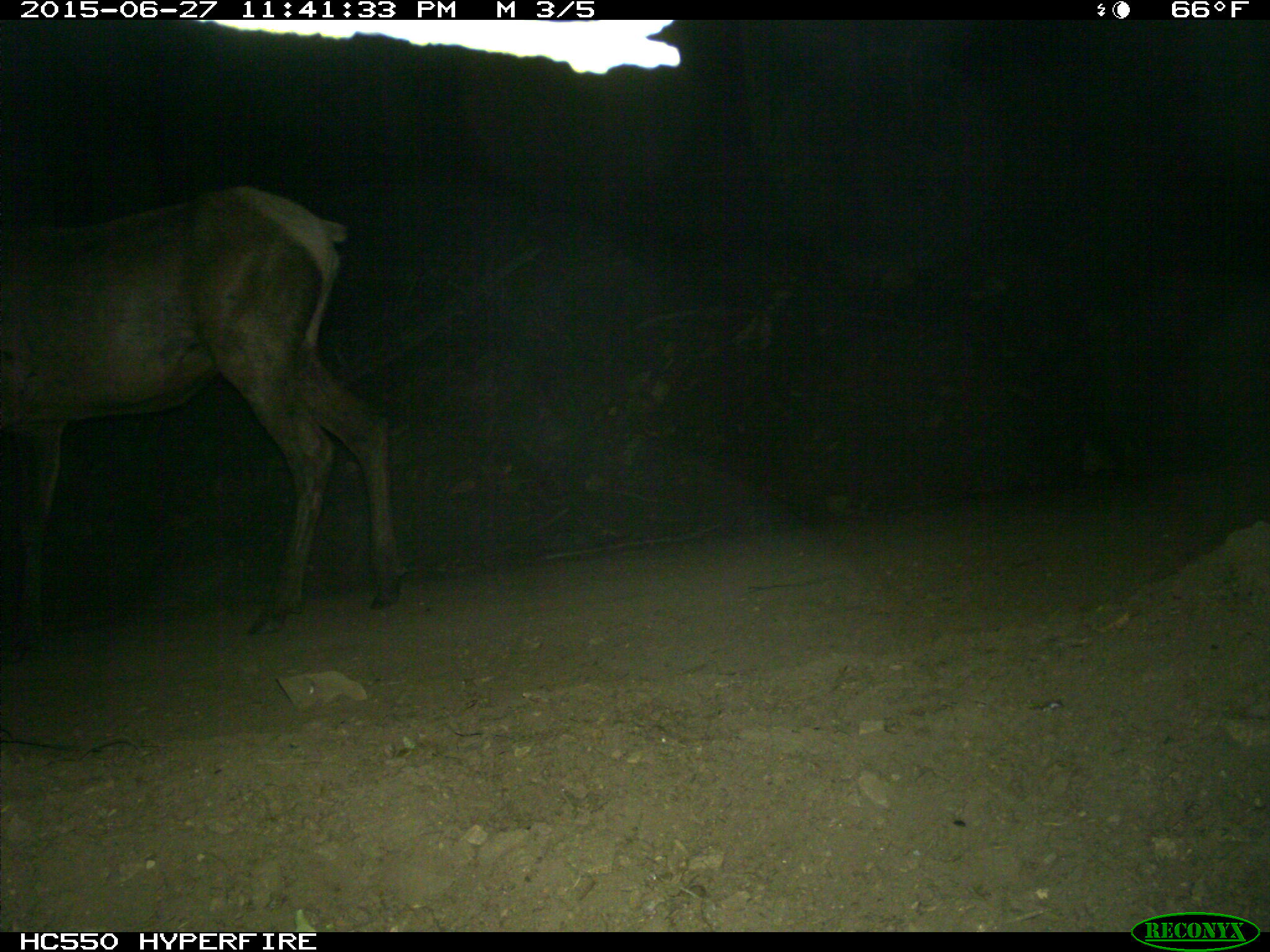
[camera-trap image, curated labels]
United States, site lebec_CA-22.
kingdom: Animalia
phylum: Chordata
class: Mammalia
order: Artiodactyla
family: Cervidae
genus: Cervus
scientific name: Cervus canadensis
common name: elk